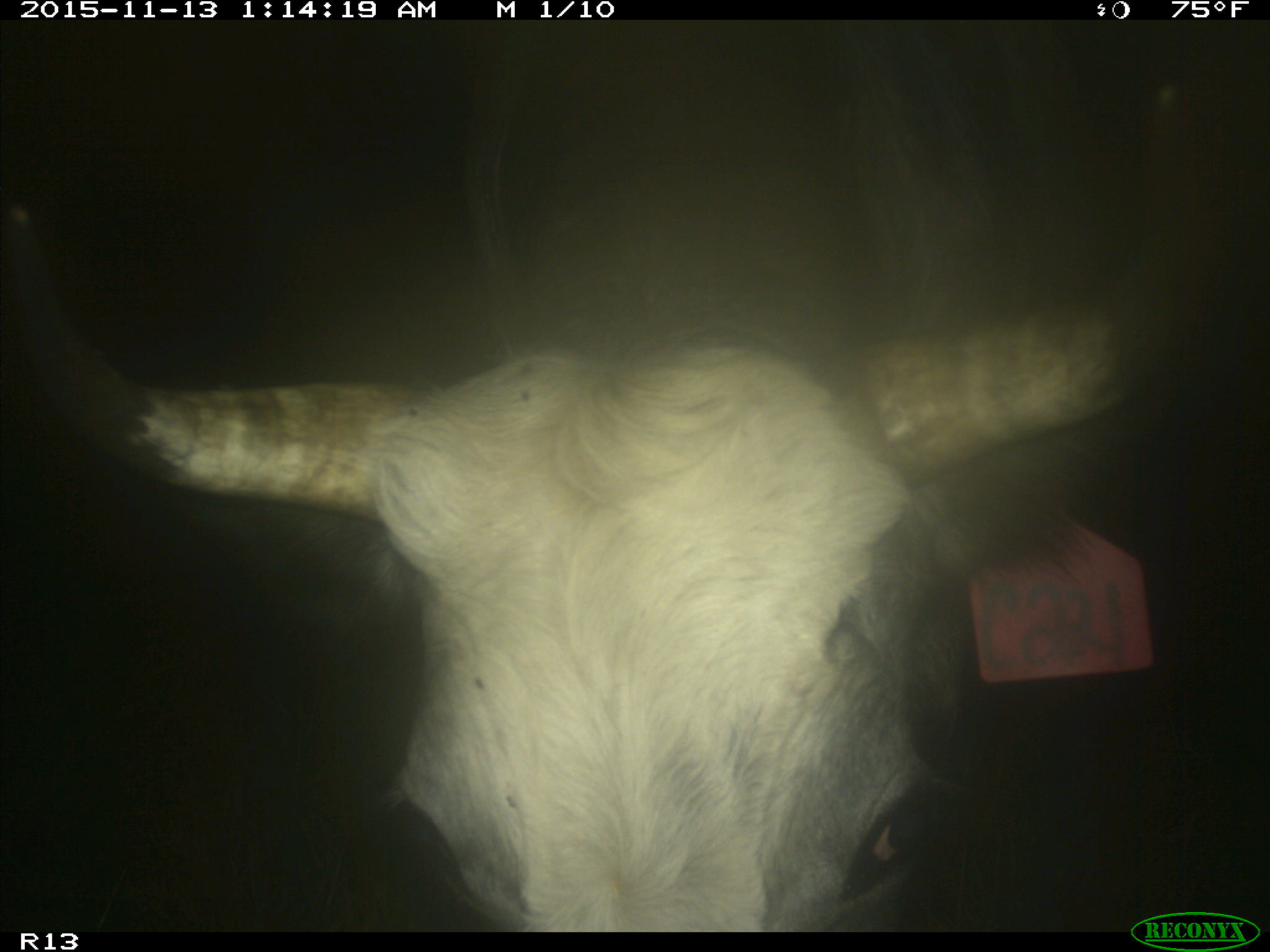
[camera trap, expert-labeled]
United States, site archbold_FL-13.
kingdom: Animalia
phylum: Chordata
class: Mammalia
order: Artiodactyla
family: Bovidae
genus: Bos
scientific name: Bos taurus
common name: domestic cow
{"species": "Bos taurus (domestic cow)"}